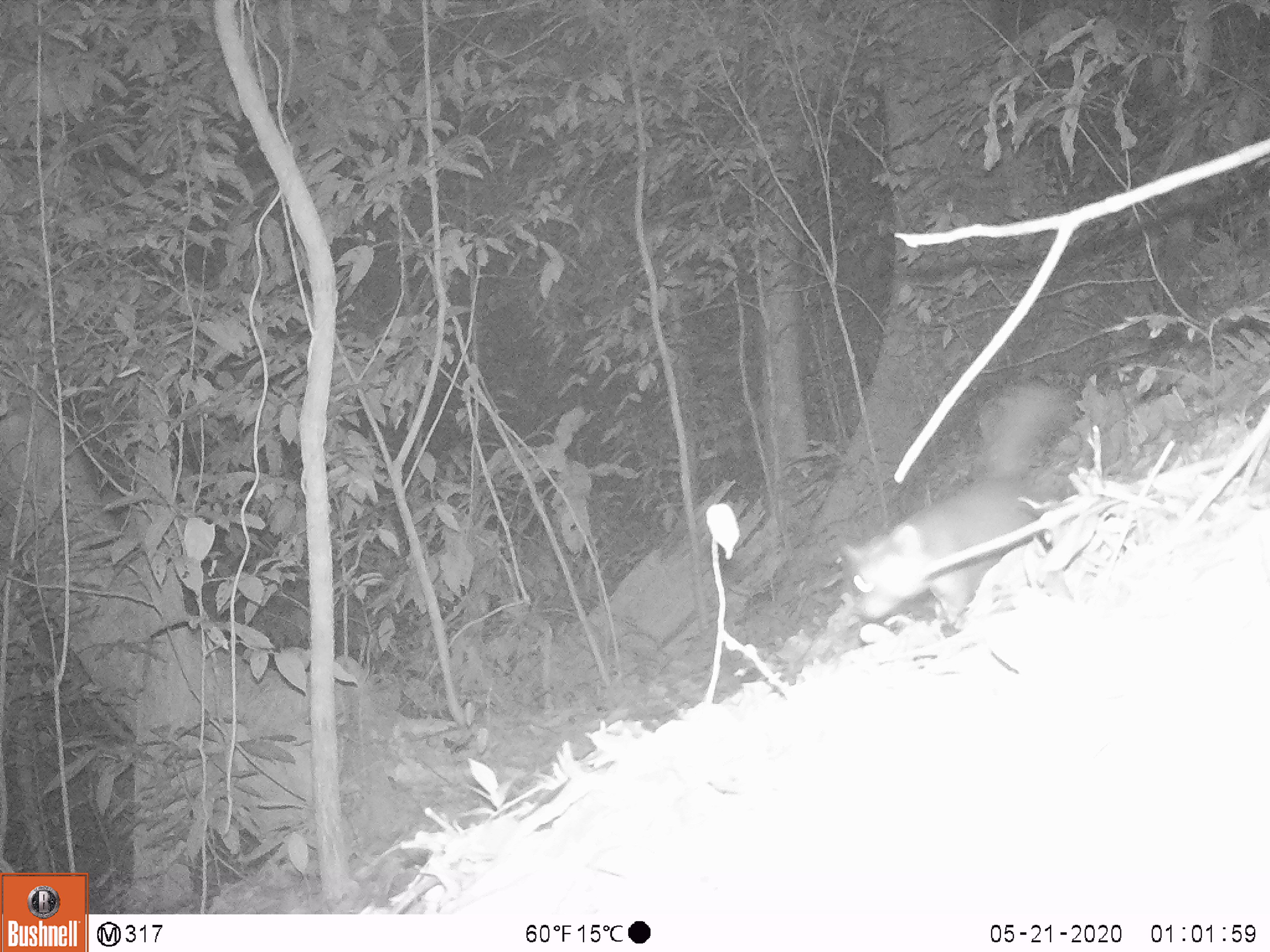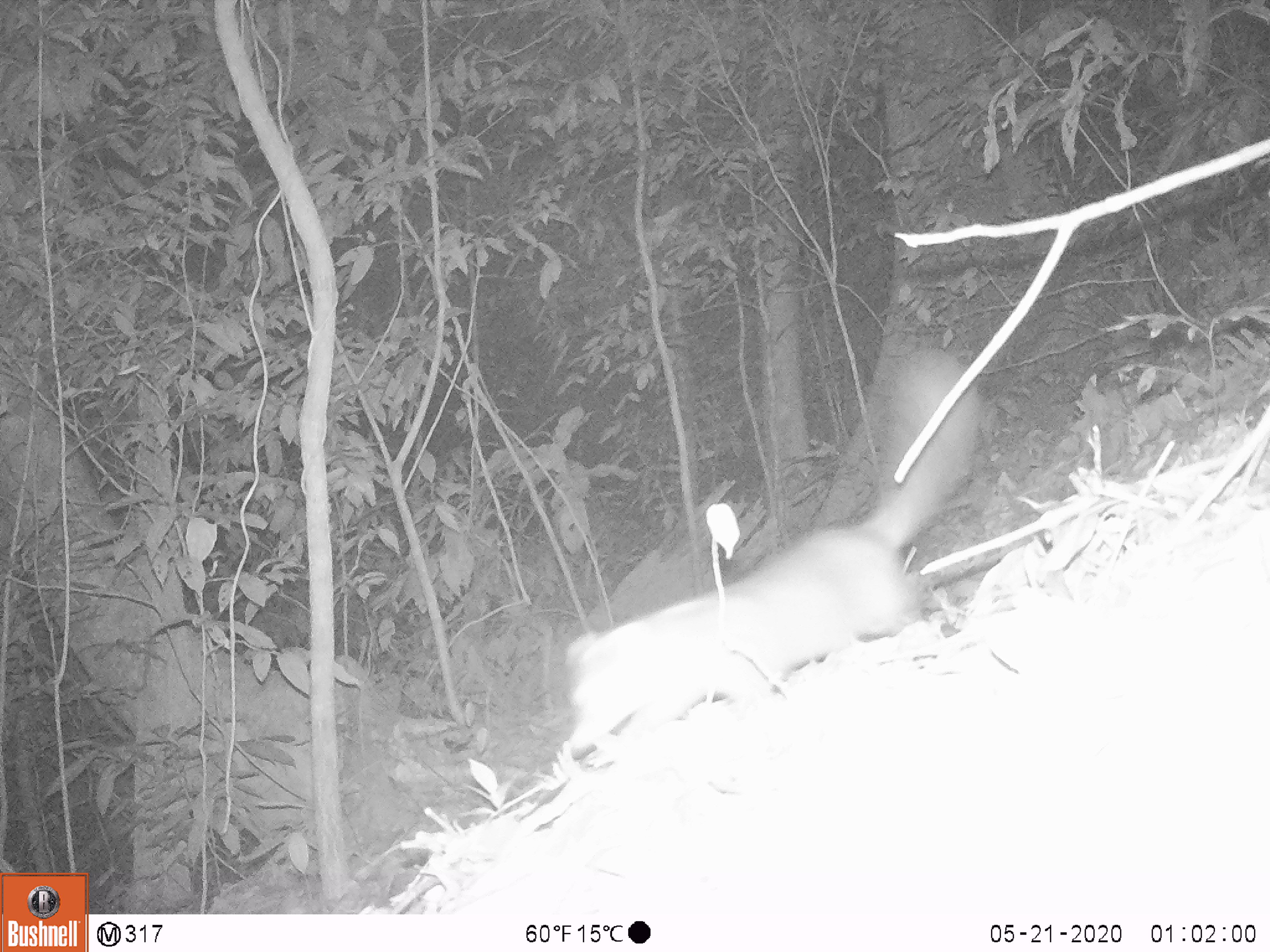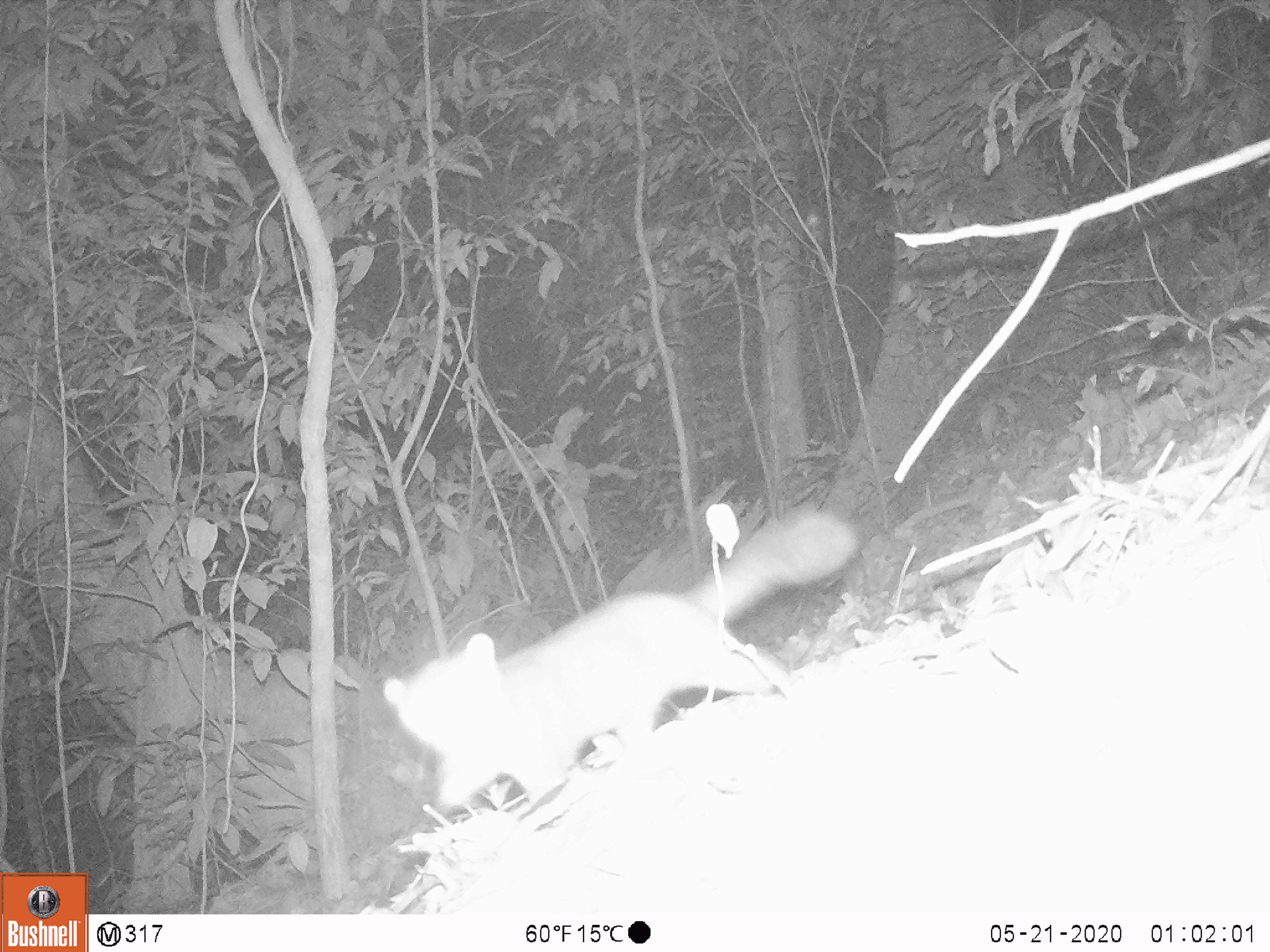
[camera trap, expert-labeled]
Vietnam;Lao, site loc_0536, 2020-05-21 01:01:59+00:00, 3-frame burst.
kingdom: Animalia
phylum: Chordata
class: Mammalia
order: Carnivora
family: Mustelidae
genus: Melogale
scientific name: Melogale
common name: ferret badger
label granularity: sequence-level